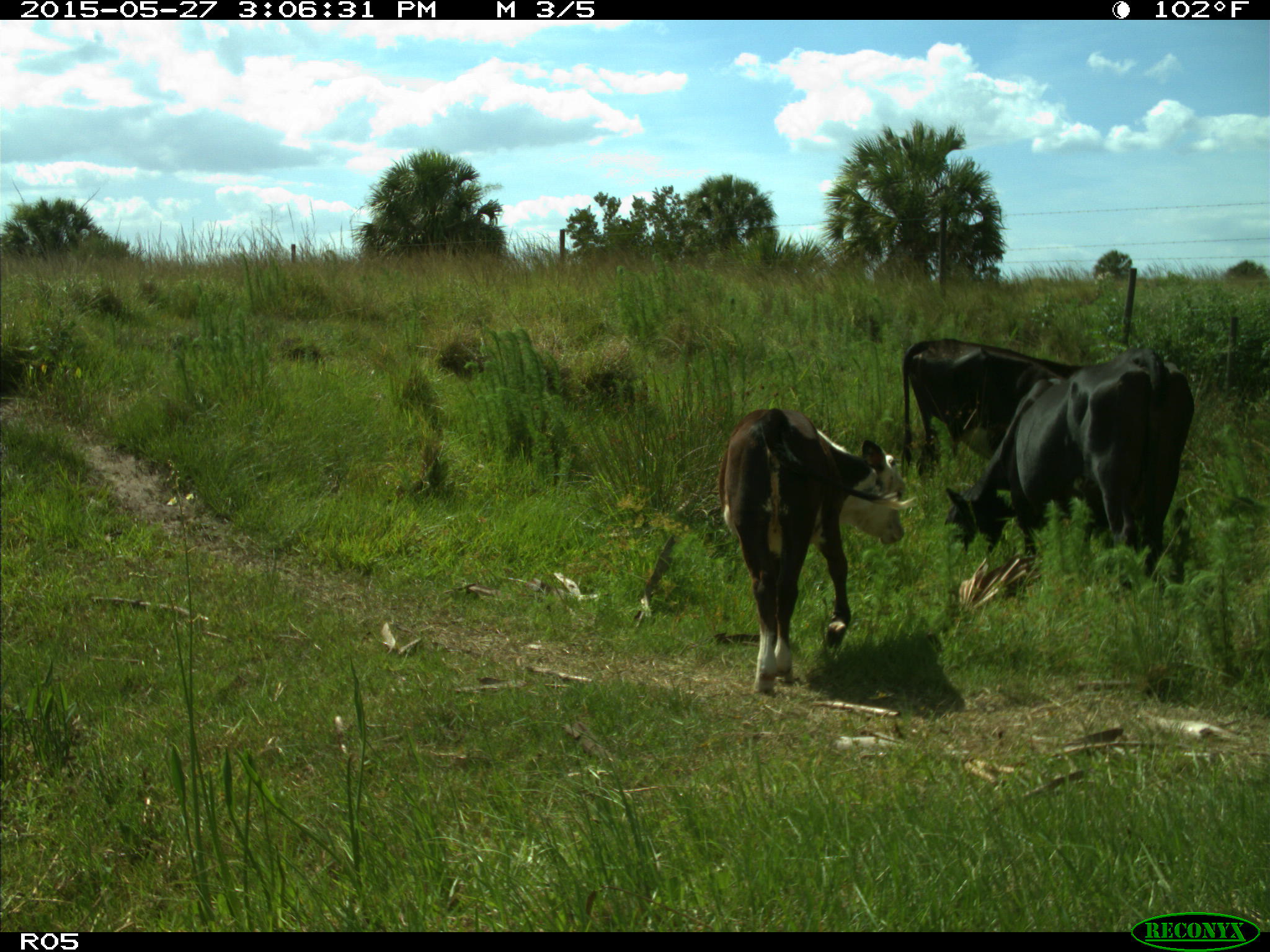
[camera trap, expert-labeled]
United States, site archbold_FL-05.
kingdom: Animalia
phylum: Chordata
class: Mammalia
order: Artiodactyla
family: Bovidae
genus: Bos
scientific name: Bos taurus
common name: domestic cow